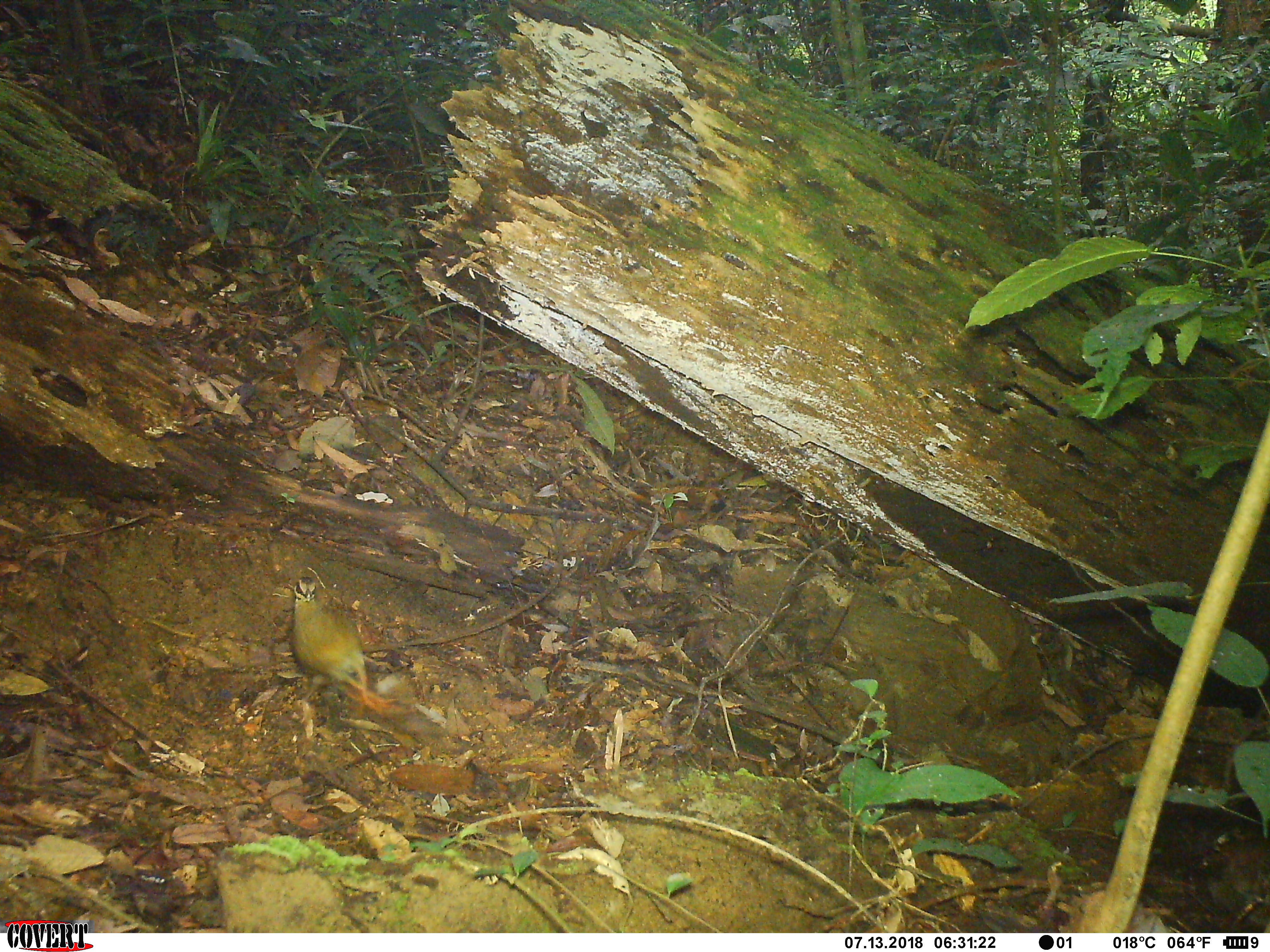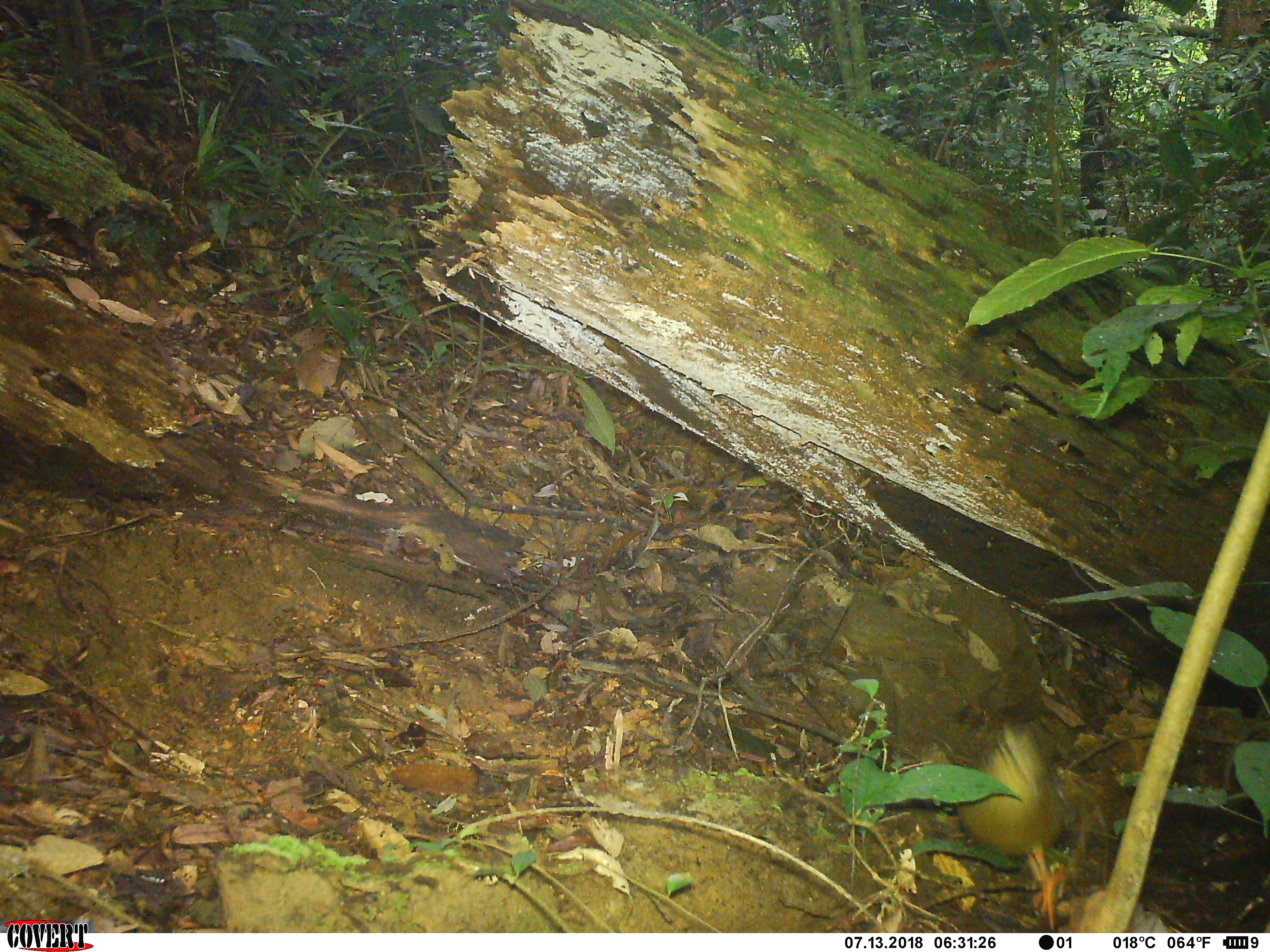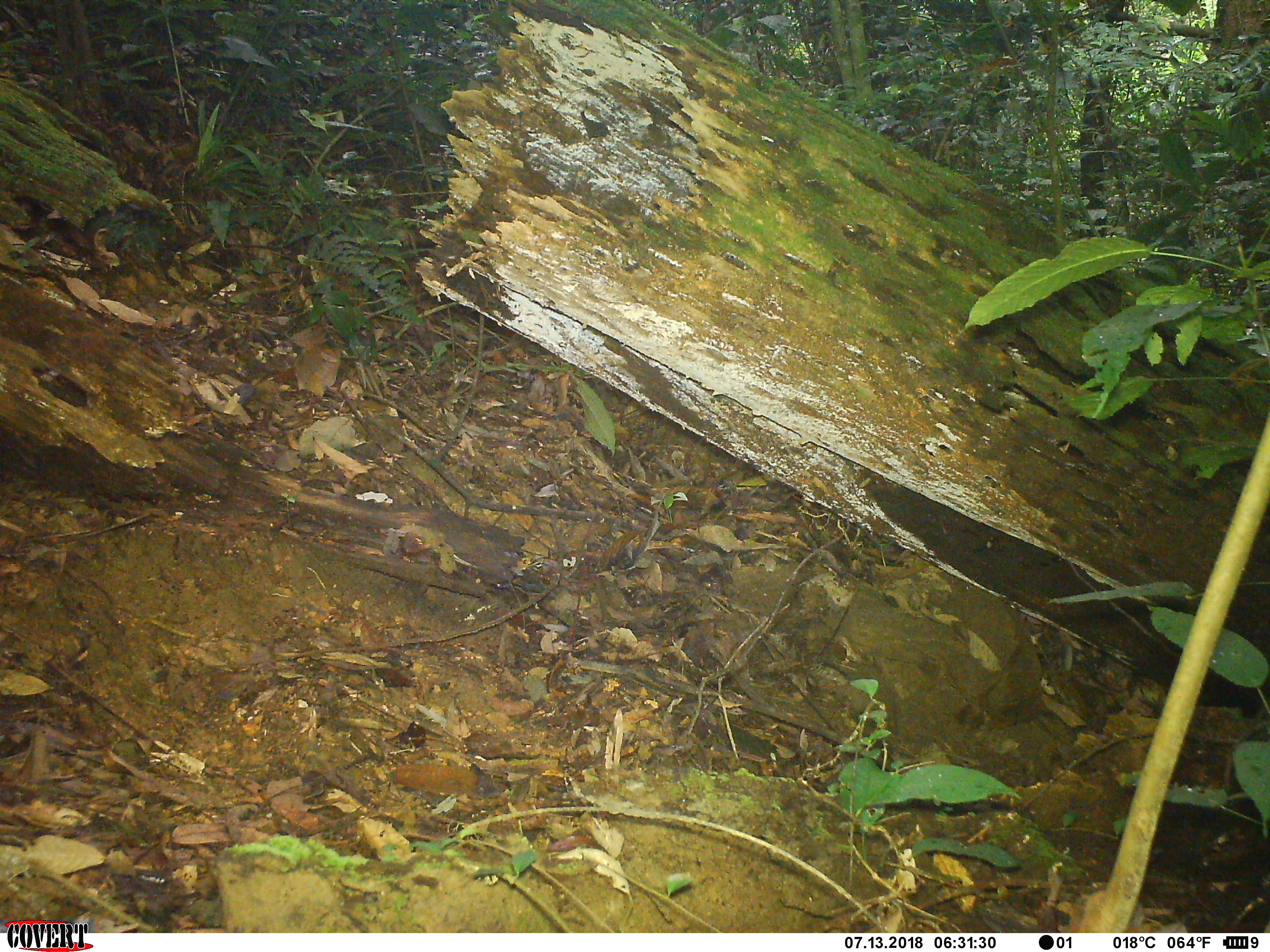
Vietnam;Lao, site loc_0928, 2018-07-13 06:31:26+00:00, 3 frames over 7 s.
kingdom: Animalia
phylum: Chordata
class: Aves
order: Galliformes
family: Phasianidae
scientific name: Phasianidae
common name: partridge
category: unidentified partridge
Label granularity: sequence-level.